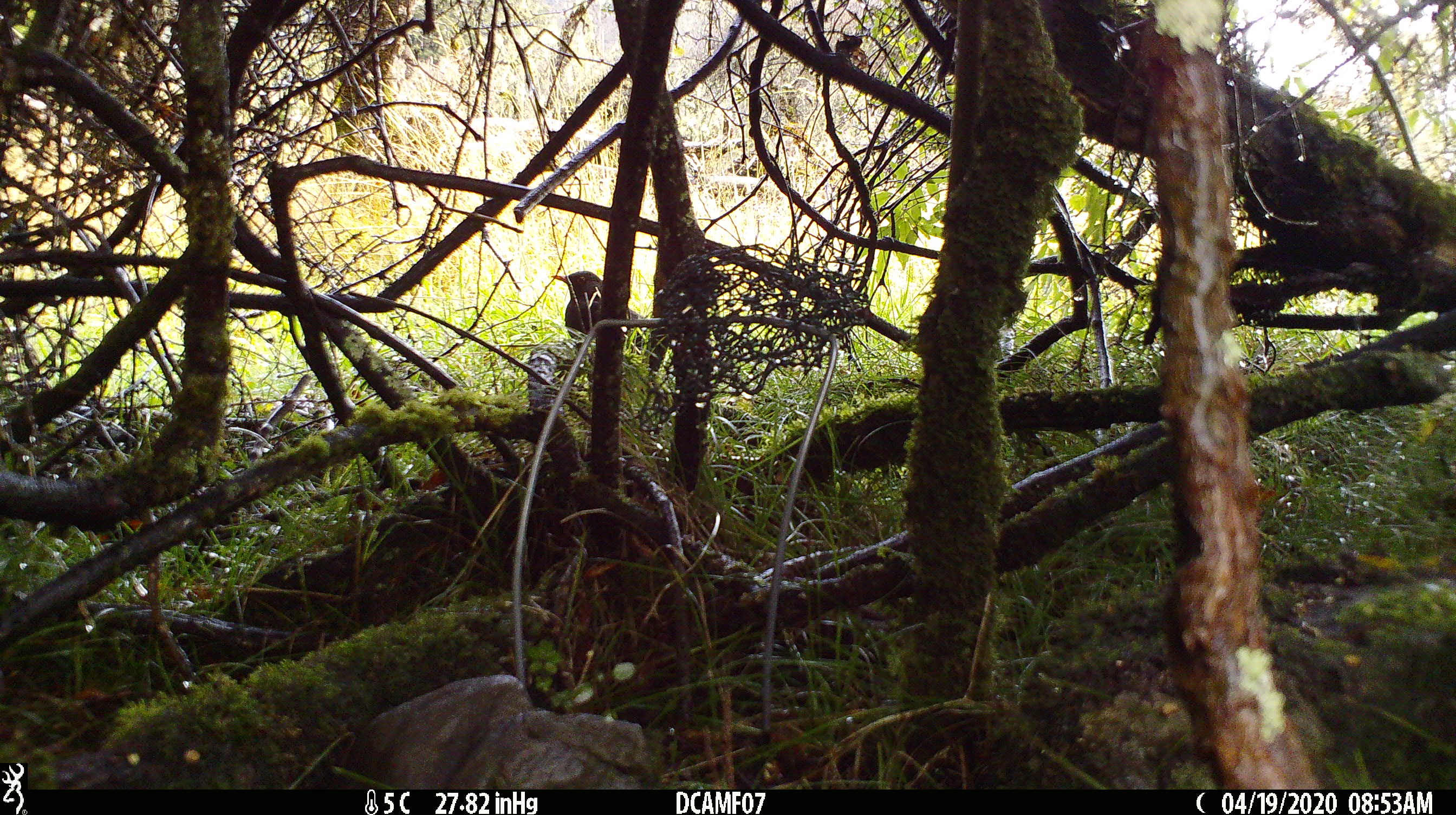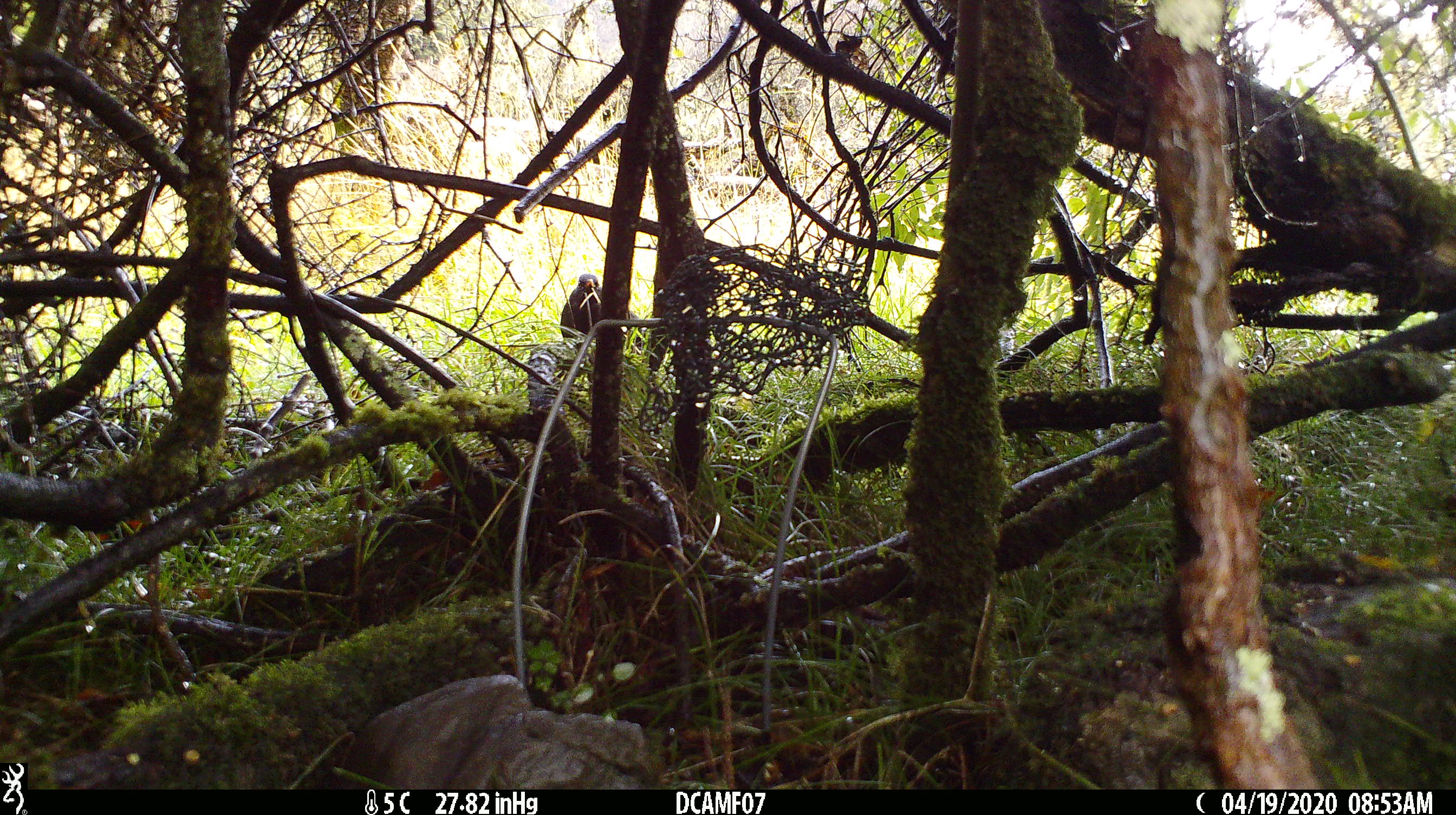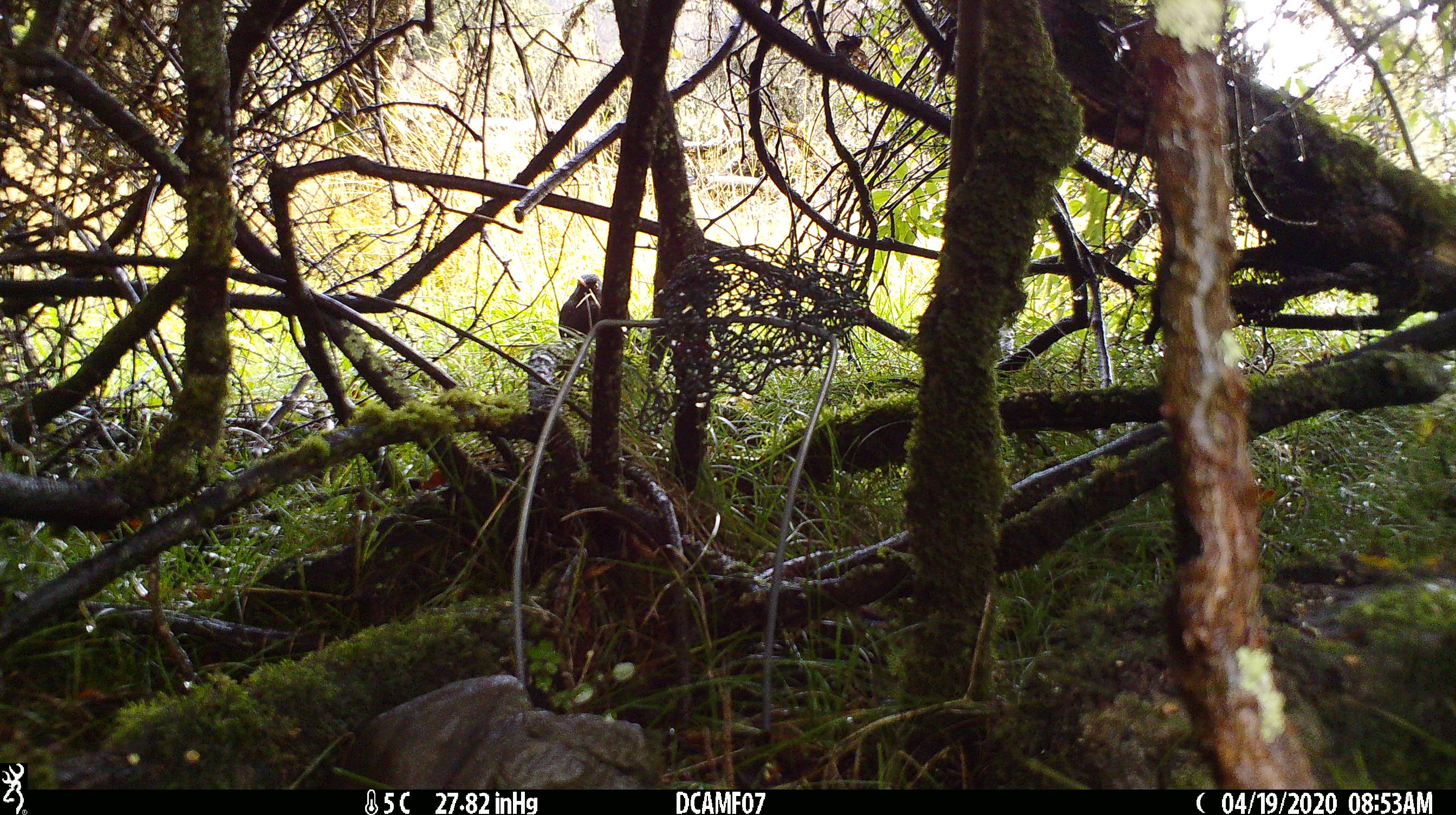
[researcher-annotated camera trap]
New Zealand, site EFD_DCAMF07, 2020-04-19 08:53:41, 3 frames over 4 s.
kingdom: Animalia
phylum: Chordata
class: Aves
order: Passeriformes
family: Turdidae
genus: Turdus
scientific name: Turdus merula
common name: eurasian blackbird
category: blackbird